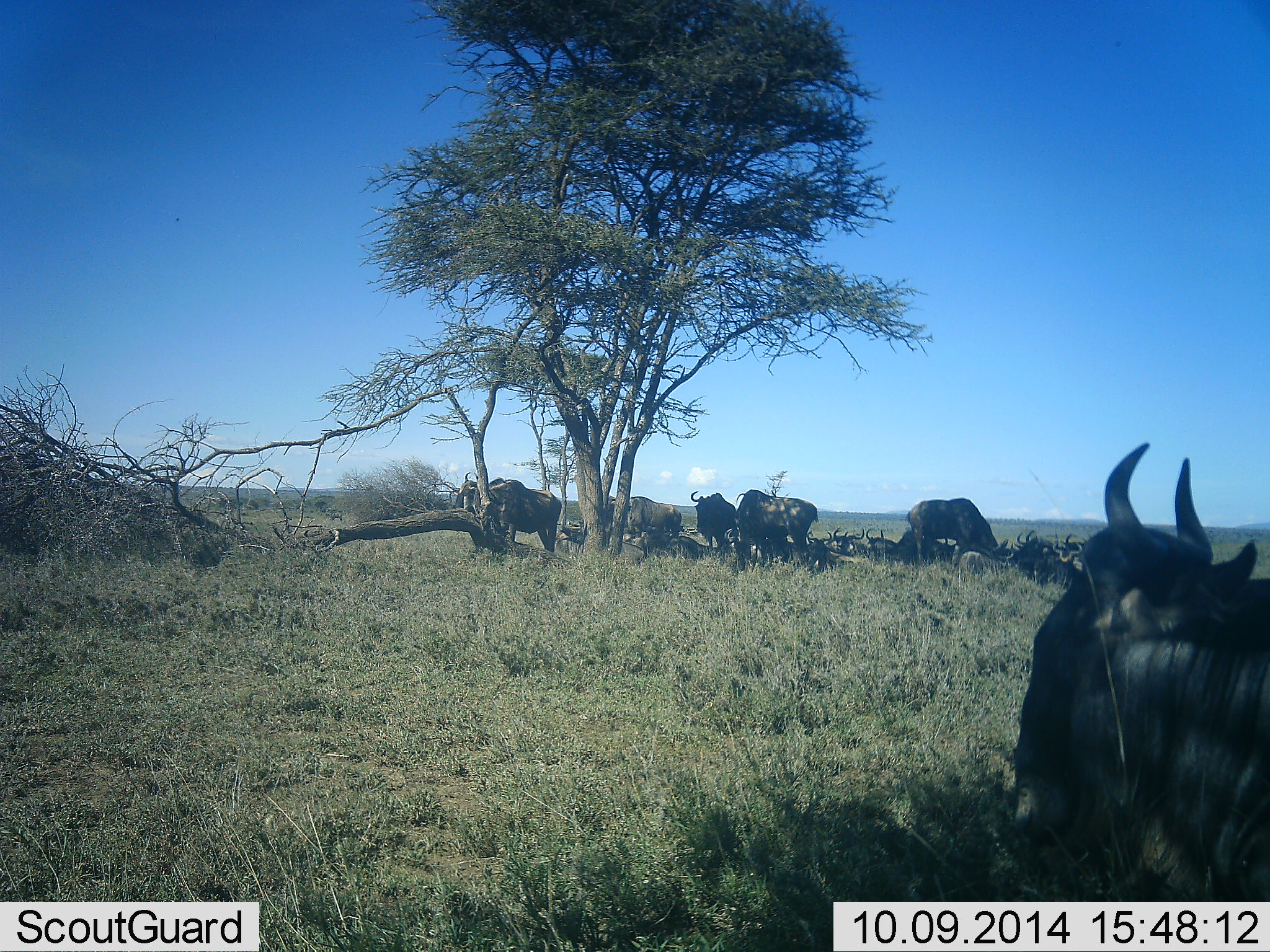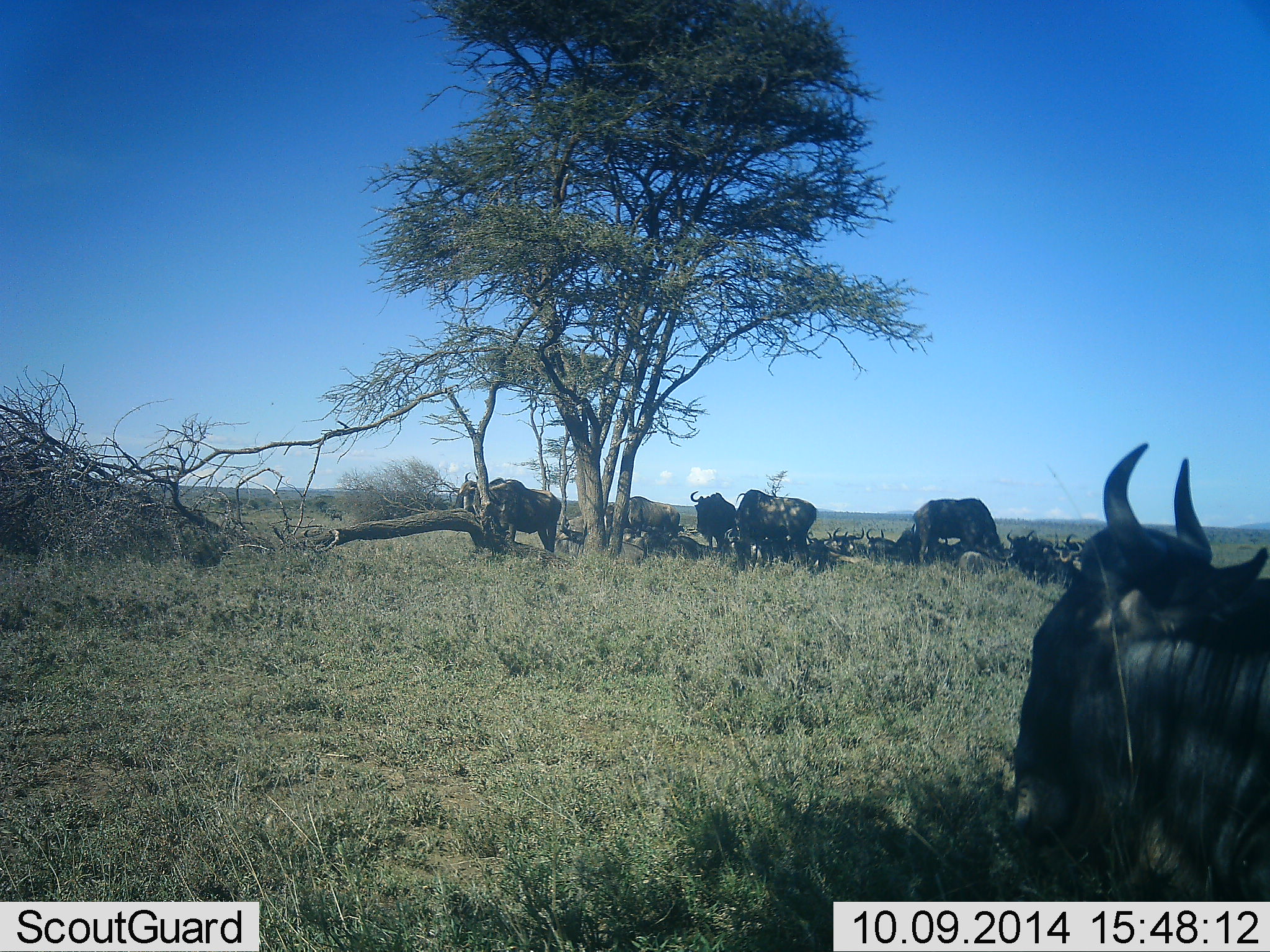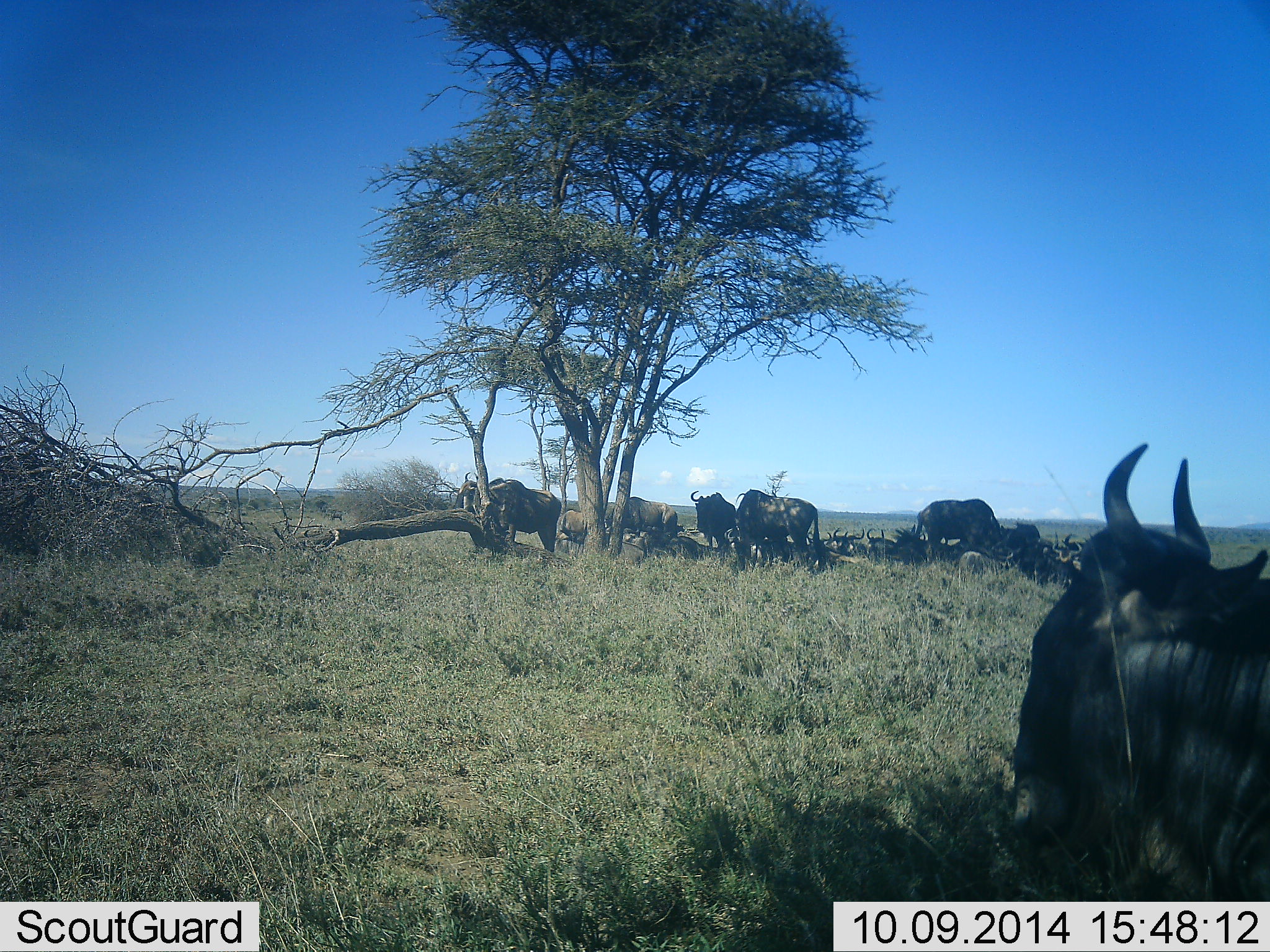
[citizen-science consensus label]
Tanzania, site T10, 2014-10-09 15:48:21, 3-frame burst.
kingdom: Animalia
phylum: Chordata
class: Mammalia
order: Artiodactyla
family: Bovidae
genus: Connochaetes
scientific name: Connochaetes taurinus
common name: blue wildebeest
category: wildebeest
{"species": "wildebeest (blue wildebeest) (Connochaetes taurinus)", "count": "11-50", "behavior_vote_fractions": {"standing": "80%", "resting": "70%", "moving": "10%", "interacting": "10%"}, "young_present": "10%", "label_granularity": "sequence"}